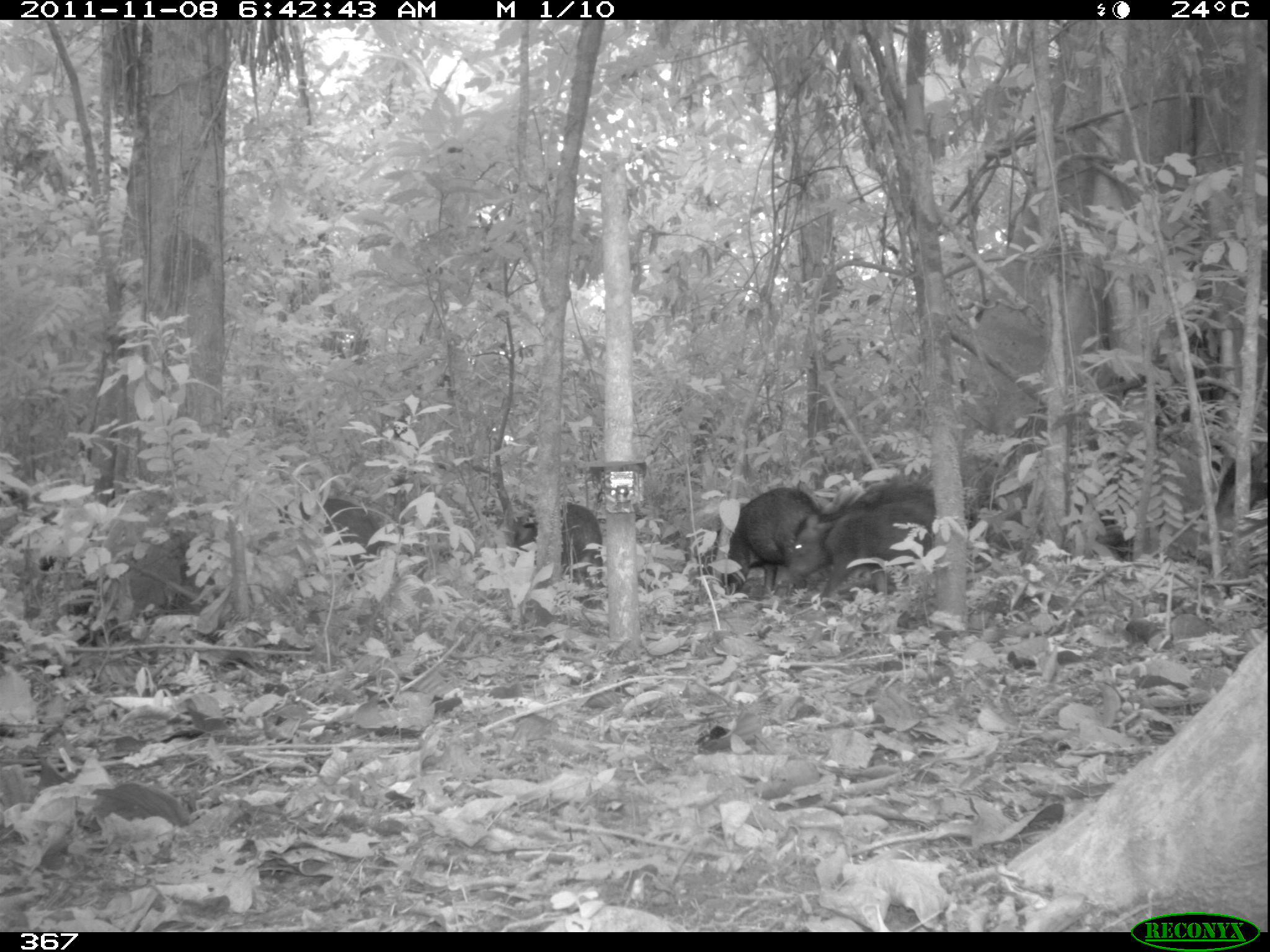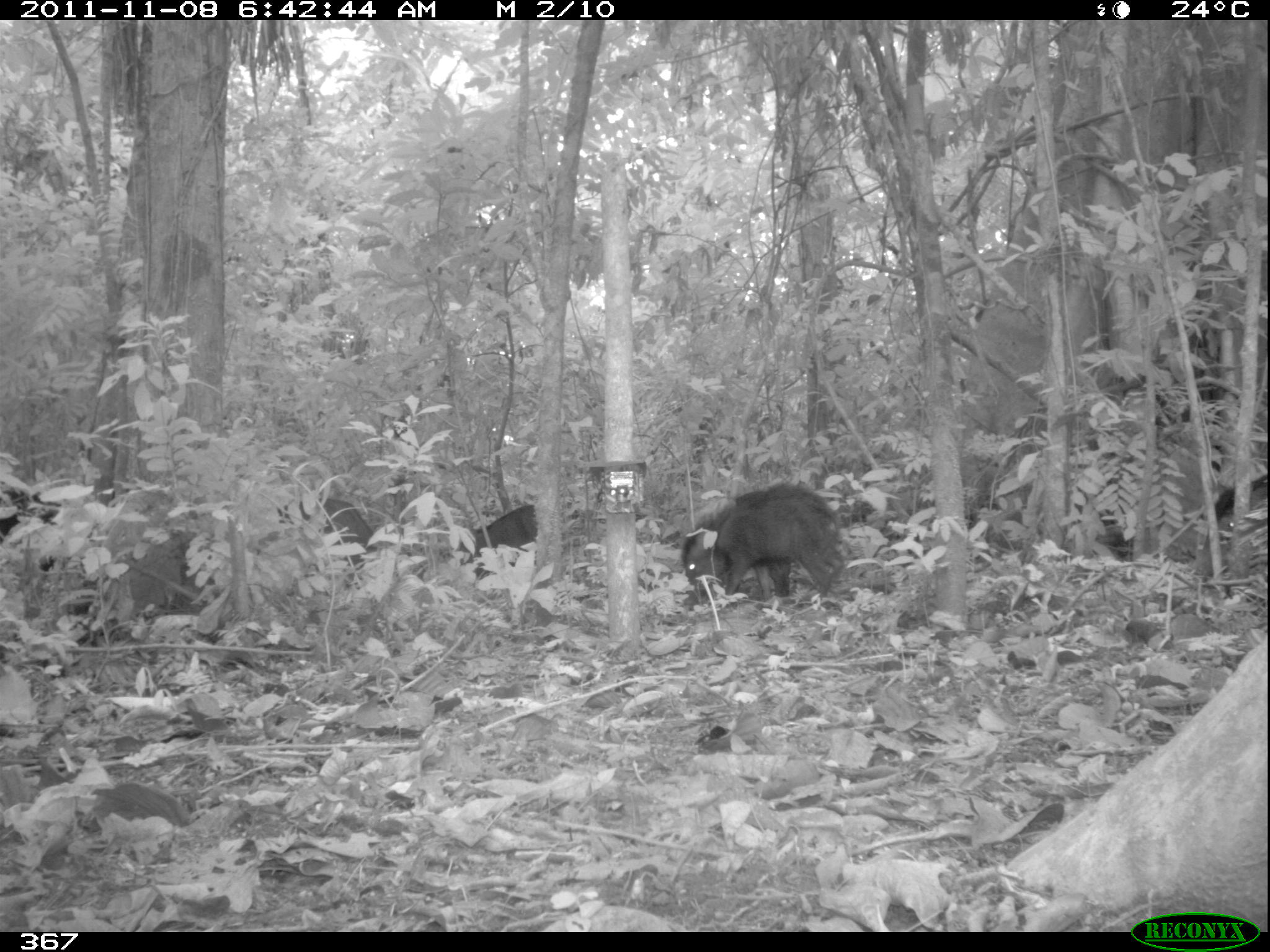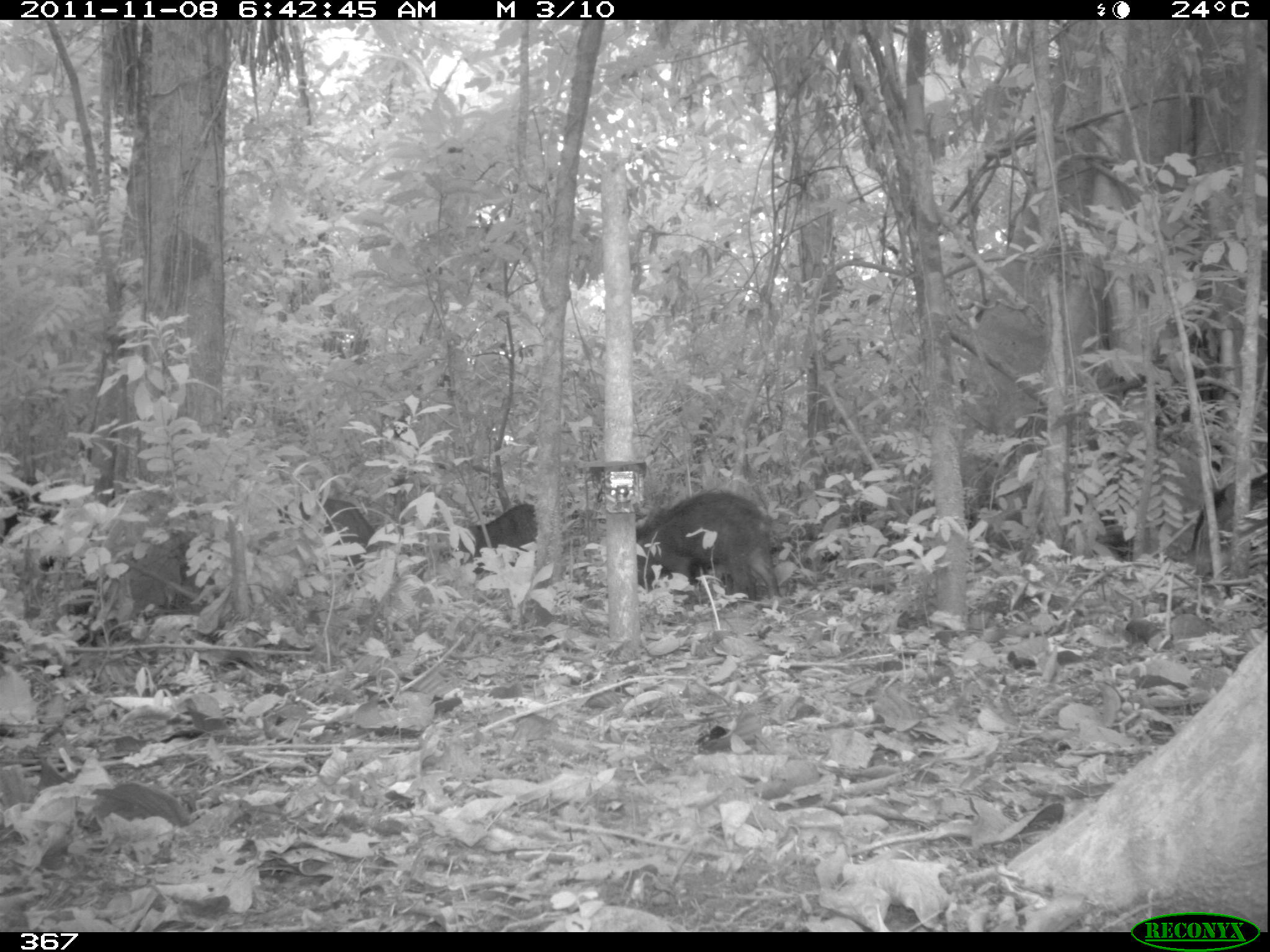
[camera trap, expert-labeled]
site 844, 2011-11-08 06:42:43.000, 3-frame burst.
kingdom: Animalia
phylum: Chordata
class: Mammalia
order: Artiodactyla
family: Tayassuidae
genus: Tayassu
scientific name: Tayassu pecari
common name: white-lipped peccary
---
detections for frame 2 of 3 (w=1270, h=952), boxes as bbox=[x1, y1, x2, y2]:
tayassu pecari: bbox=[678, 481, 845, 614]; bbox=[276, 496, 378, 572]; bbox=[457, 502, 535, 579]